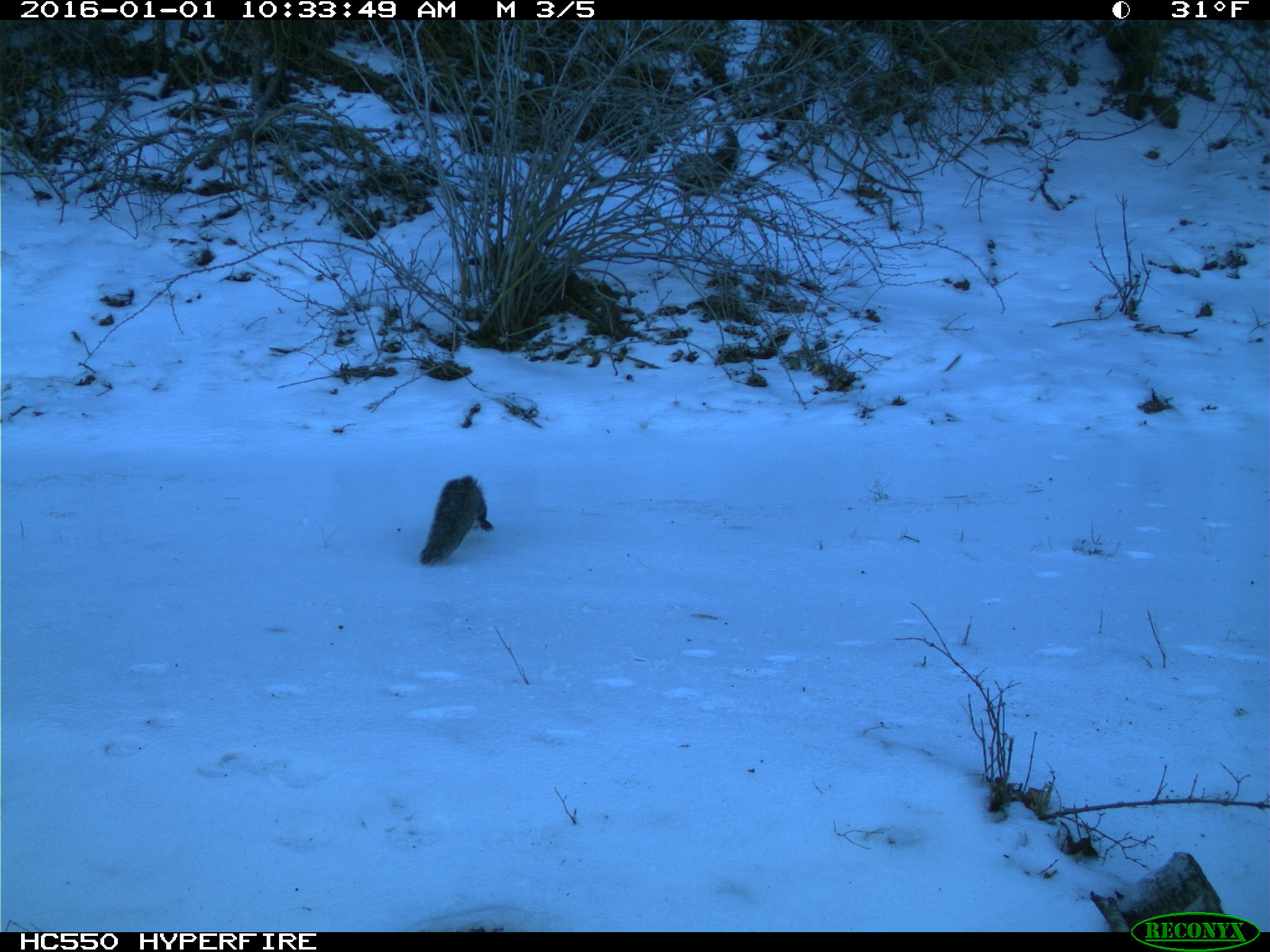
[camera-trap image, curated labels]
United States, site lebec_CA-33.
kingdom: Animalia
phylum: Chordata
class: Mammalia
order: Rodentia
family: Sciuridae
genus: Sciurus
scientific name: Sciurus carolinensis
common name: eastern gray squirrel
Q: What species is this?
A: Sciurus carolinensis (eastern gray squirrel).